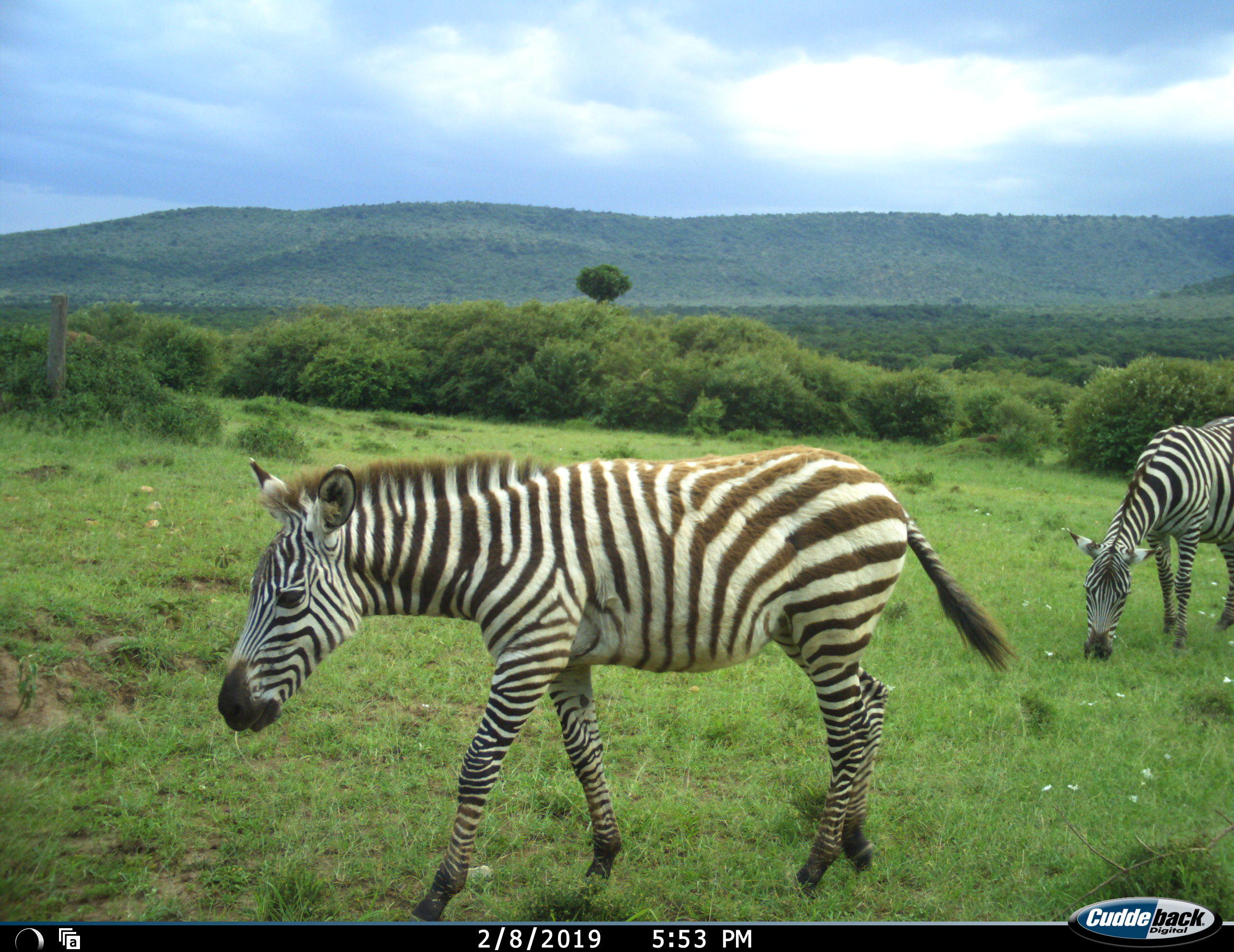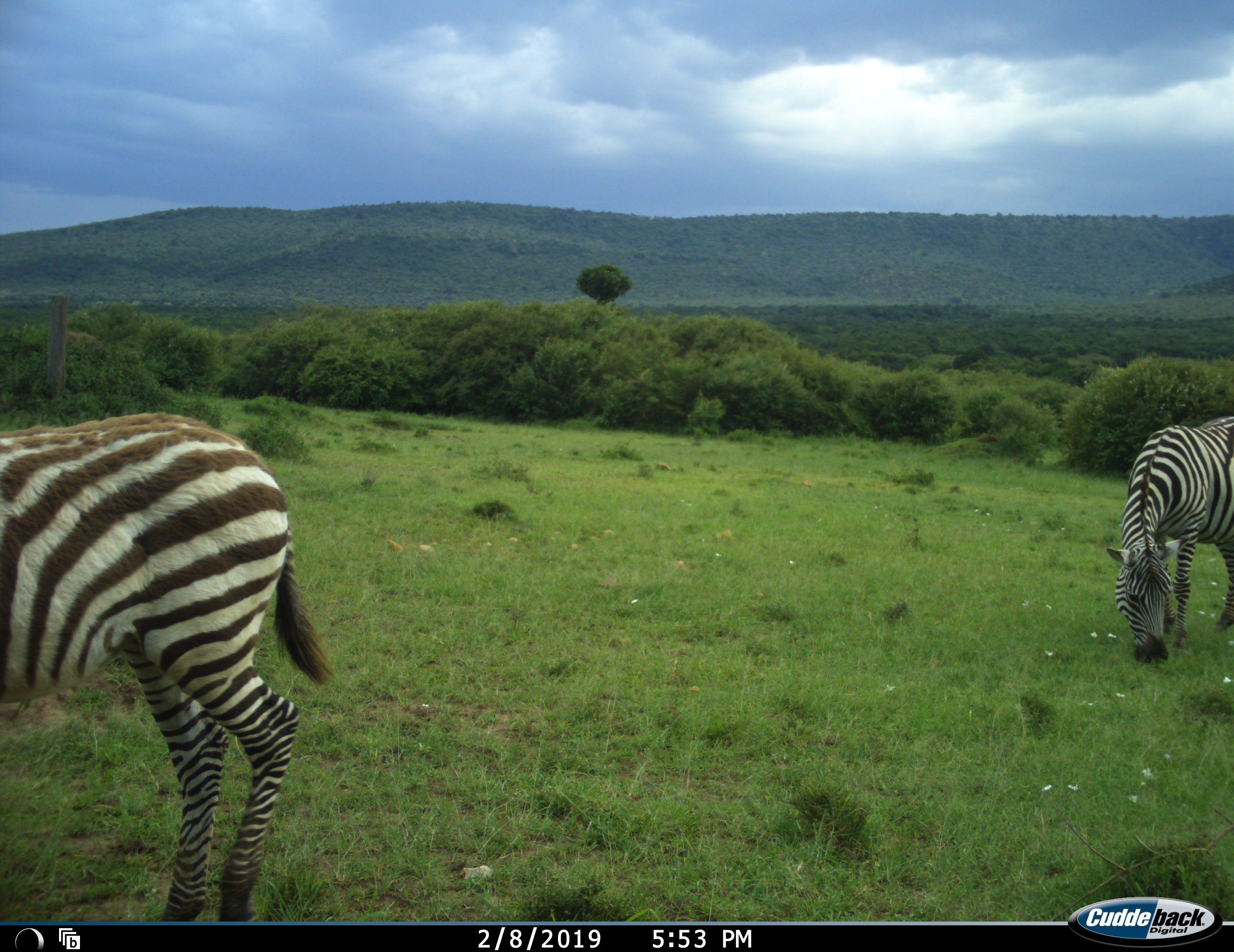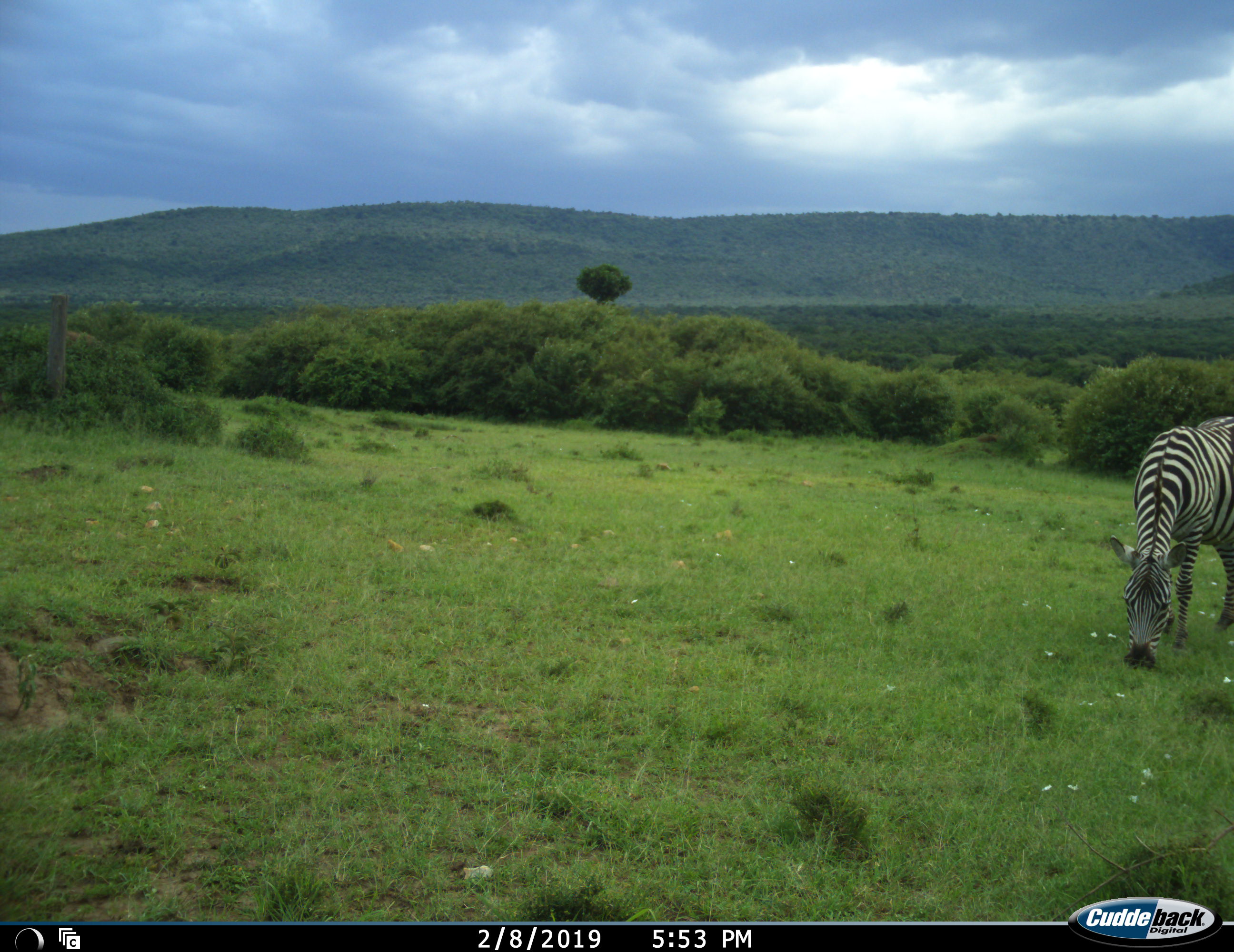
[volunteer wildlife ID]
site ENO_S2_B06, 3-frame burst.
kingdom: Animalia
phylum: Chordata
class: Mammalia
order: Perissodactyla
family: Equidae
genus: Equus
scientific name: Equus quagga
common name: plains zebra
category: zebraplains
Zebraplains (plains zebra) (Equus quagga), count 2. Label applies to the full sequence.